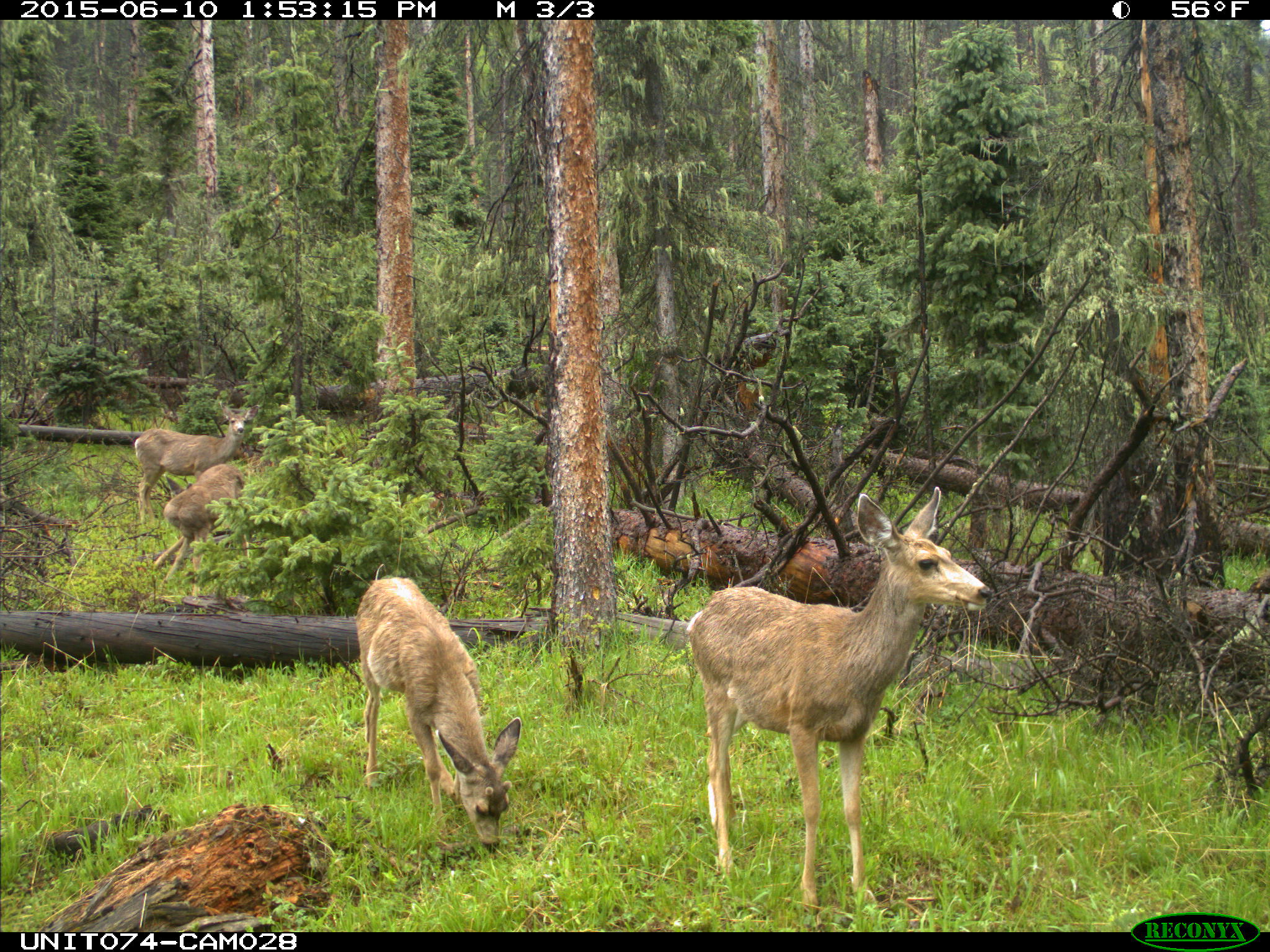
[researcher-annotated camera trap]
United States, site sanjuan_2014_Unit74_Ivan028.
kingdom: Animalia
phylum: Chordata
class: Mammalia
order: Artiodactyla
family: Cervidae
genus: Odocoileus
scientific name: Odocoileus hemionus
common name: mule deer